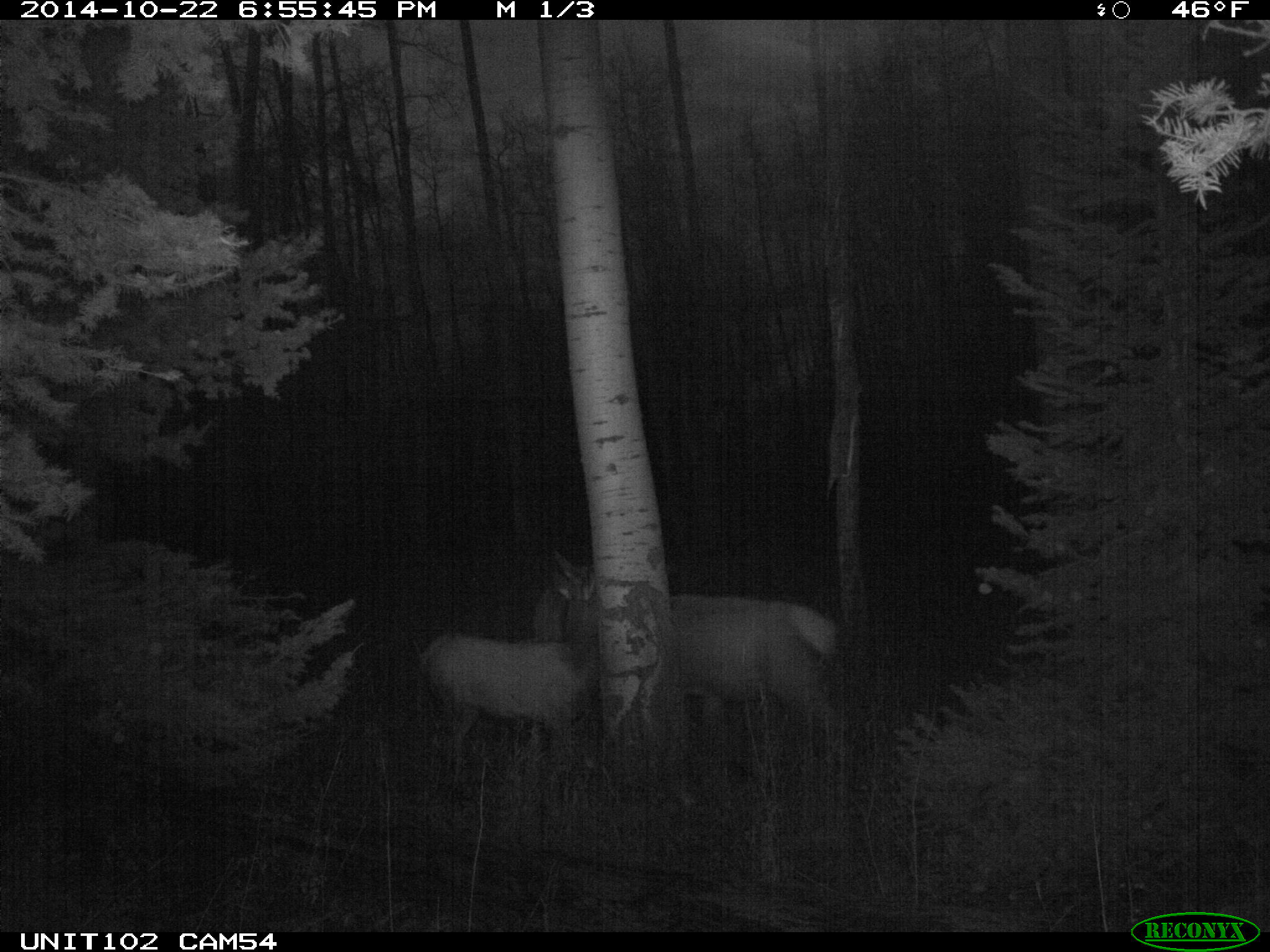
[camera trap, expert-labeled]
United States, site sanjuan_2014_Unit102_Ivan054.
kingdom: Animalia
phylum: Chordata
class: Mammalia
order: Artiodactyla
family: Cervidae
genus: Cervus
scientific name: Cervus elaphus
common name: red deer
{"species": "Cervus elaphus (red deer)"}